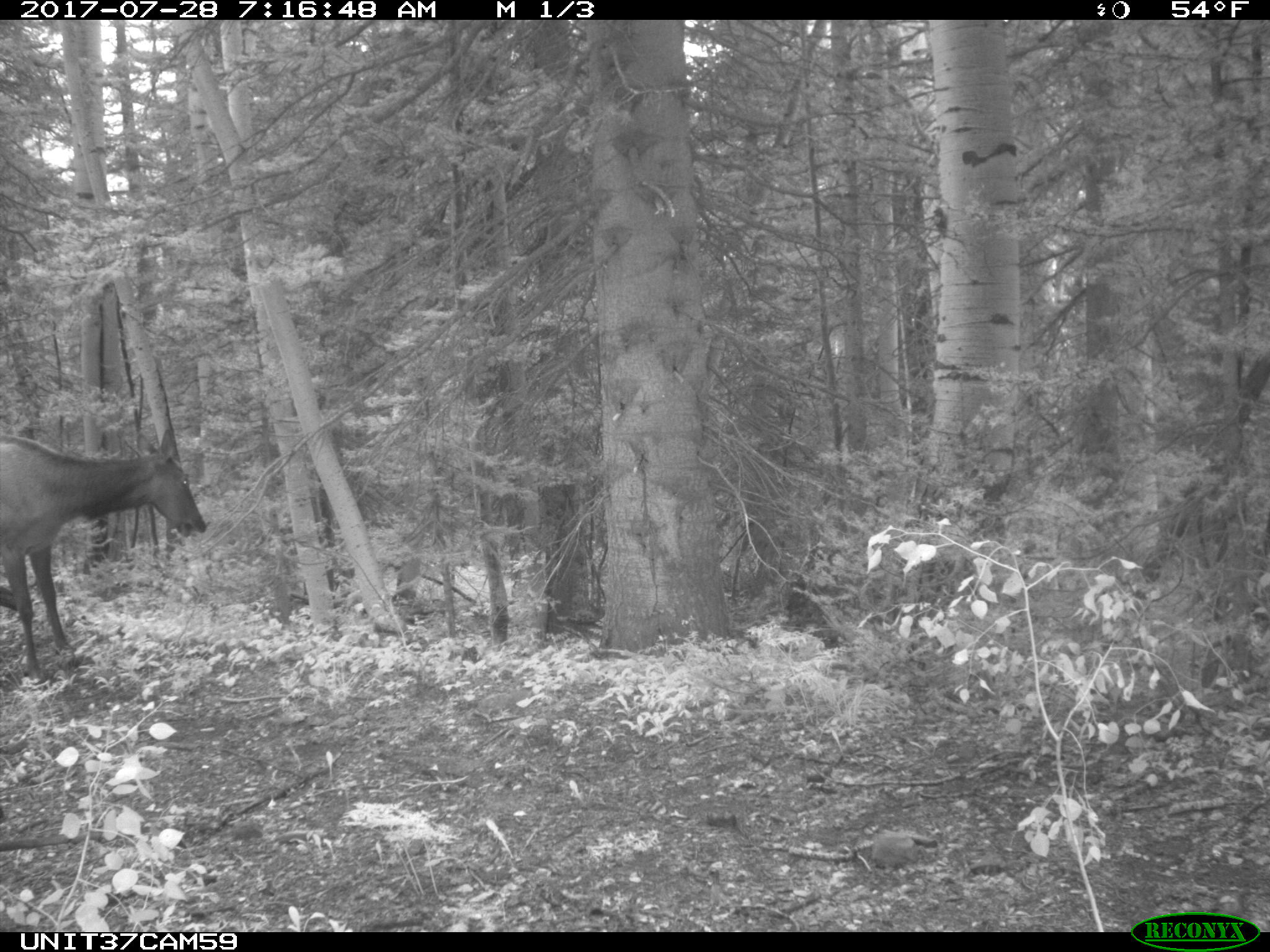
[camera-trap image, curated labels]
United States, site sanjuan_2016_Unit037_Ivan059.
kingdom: Animalia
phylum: Chordata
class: Mammalia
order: Artiodactyla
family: Cervidae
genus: Cervus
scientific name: Cervus elaphus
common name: red deer